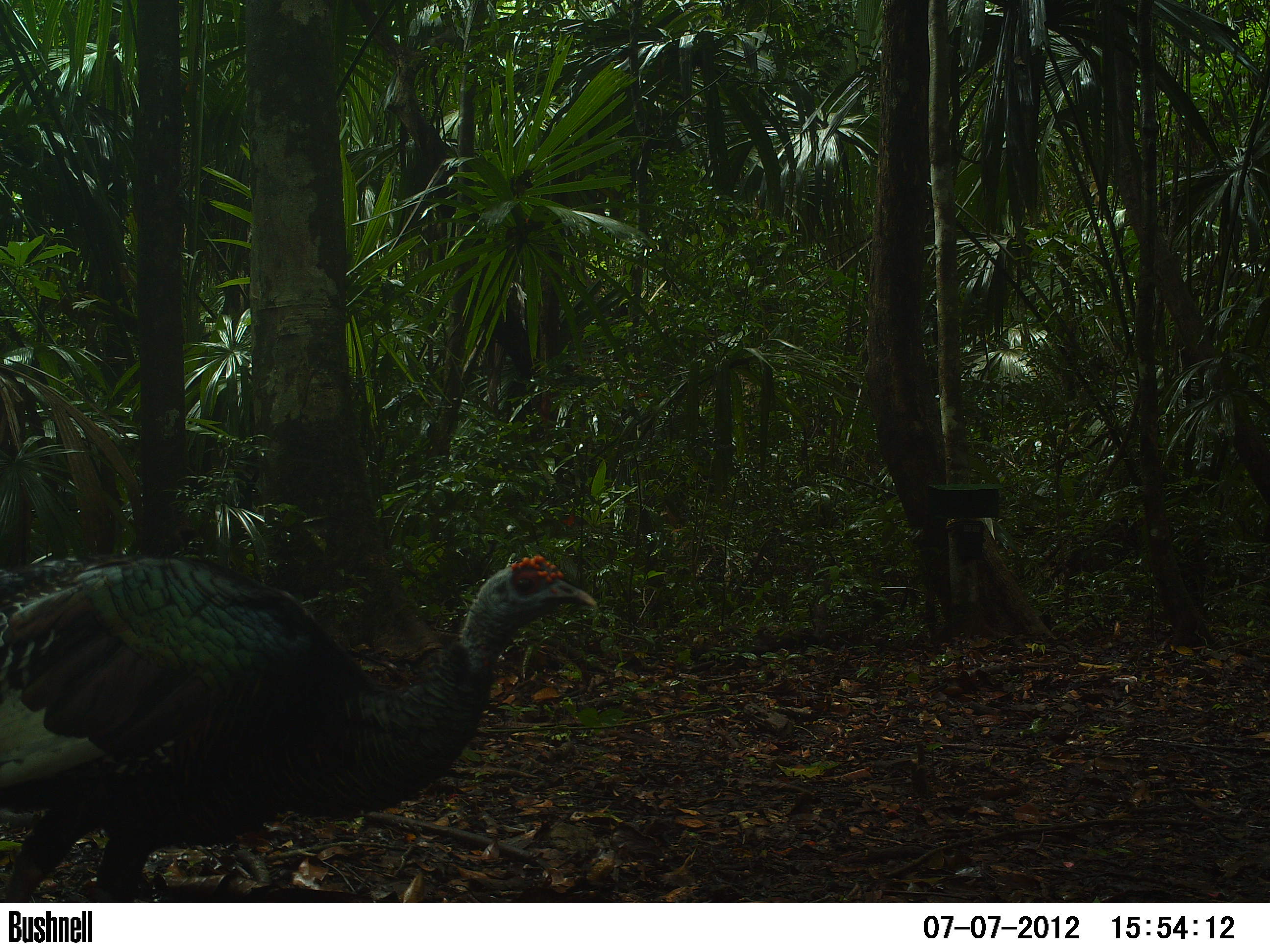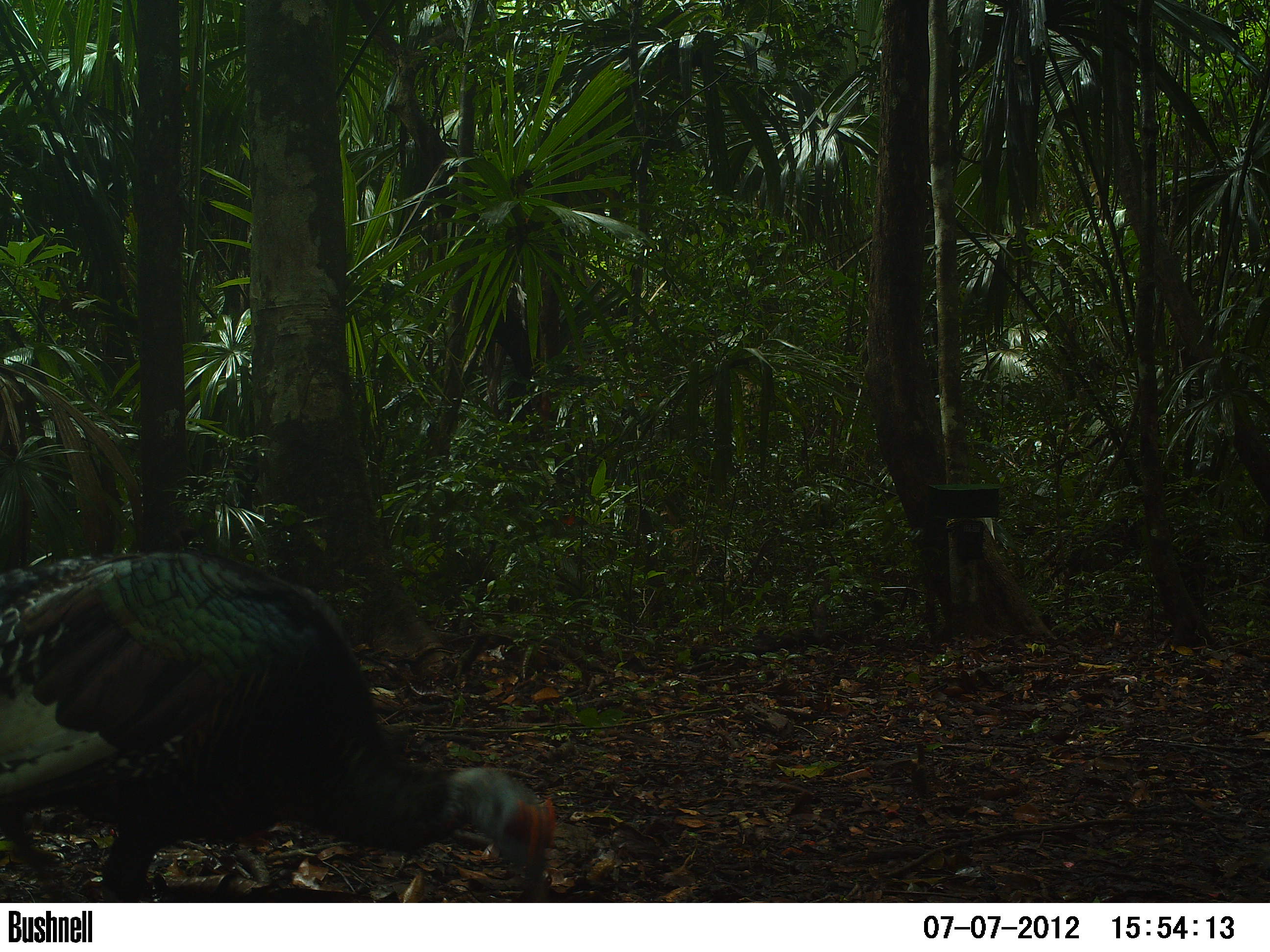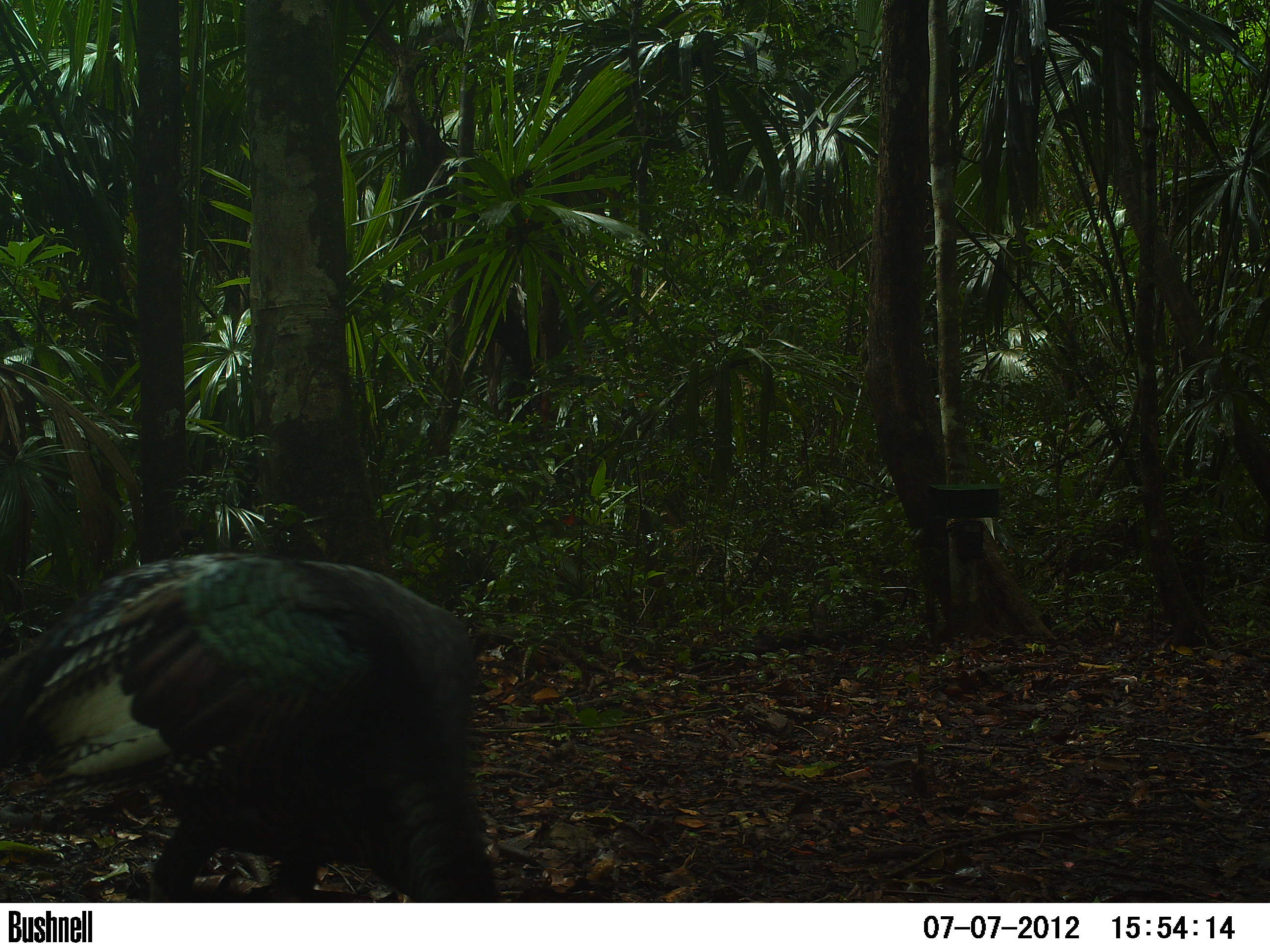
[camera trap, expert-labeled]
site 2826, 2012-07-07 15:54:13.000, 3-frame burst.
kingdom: Animalia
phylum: Chordata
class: Aves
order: Galliformes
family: Phasianidae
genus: Meleagris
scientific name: Meleagris ocellata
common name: ocellated turkey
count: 2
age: adult